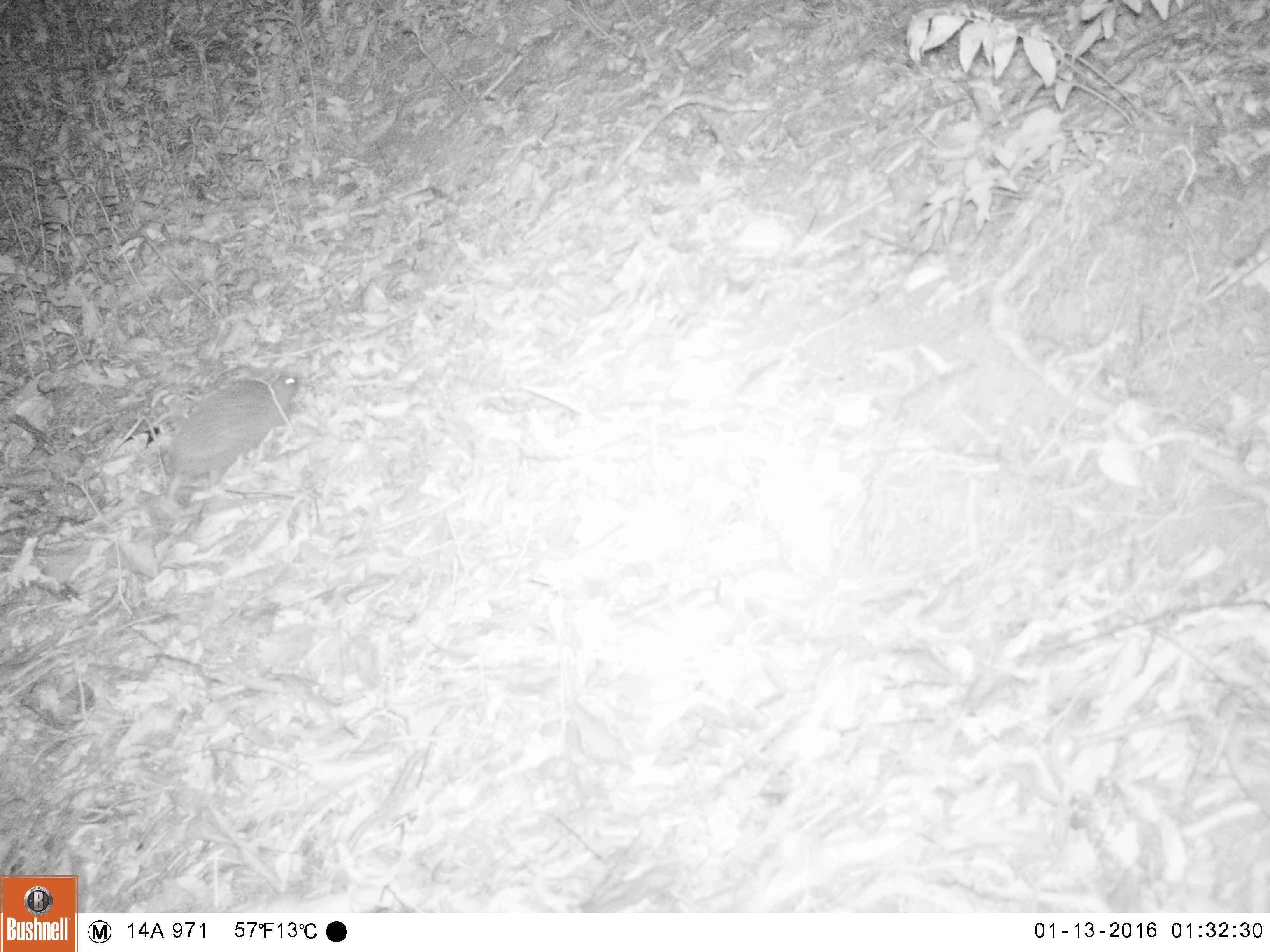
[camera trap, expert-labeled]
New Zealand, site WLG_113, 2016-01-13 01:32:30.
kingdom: Animalia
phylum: Chordata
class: Mammalia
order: Eulipotyphla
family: Erinaceidae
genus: Erinaceus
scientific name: Erinaceus europaeus europaeus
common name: european hedgehog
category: hedgehog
Hedgehog (european hedgehog) (Erinaceus europaeus europaeus).